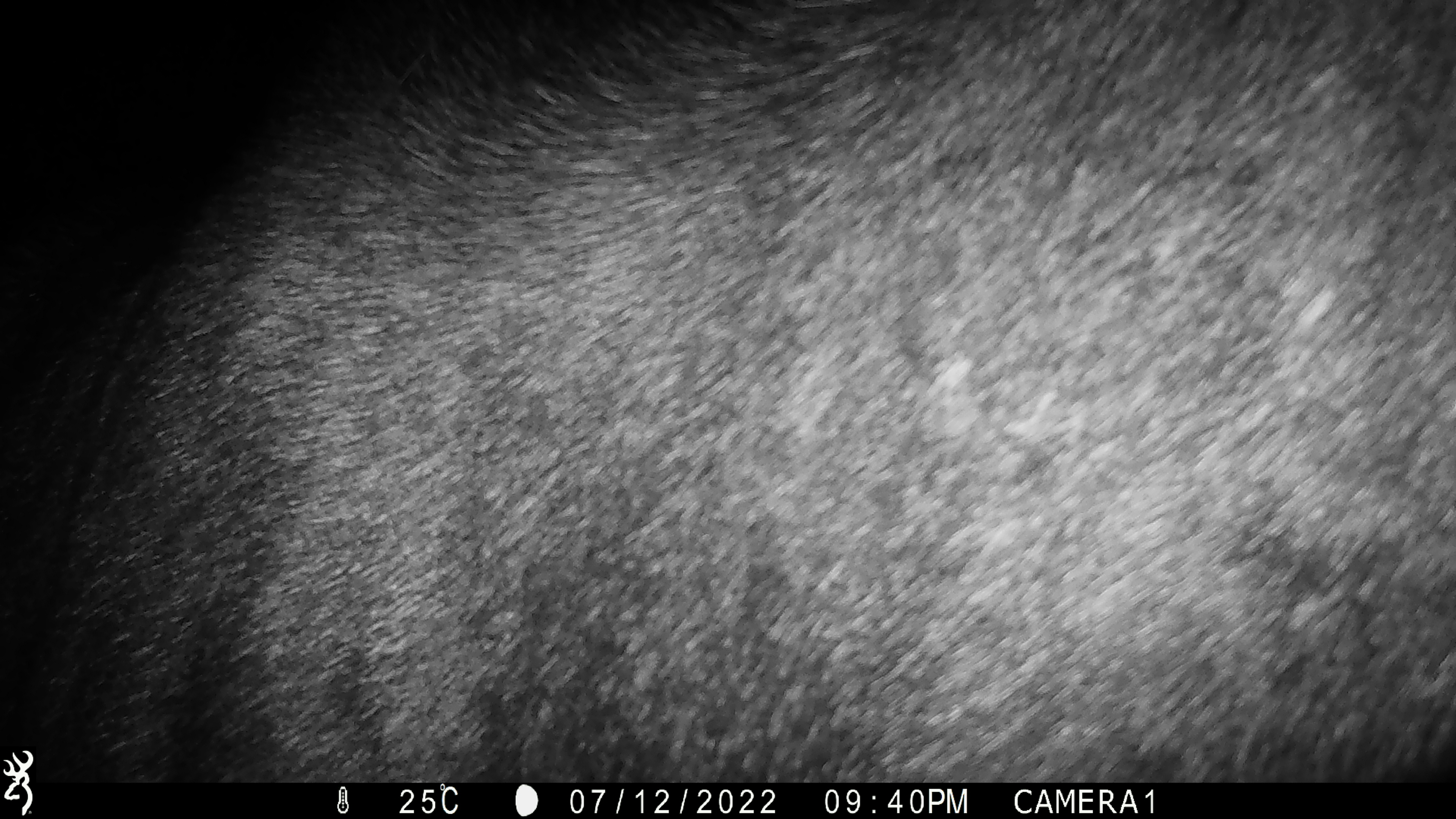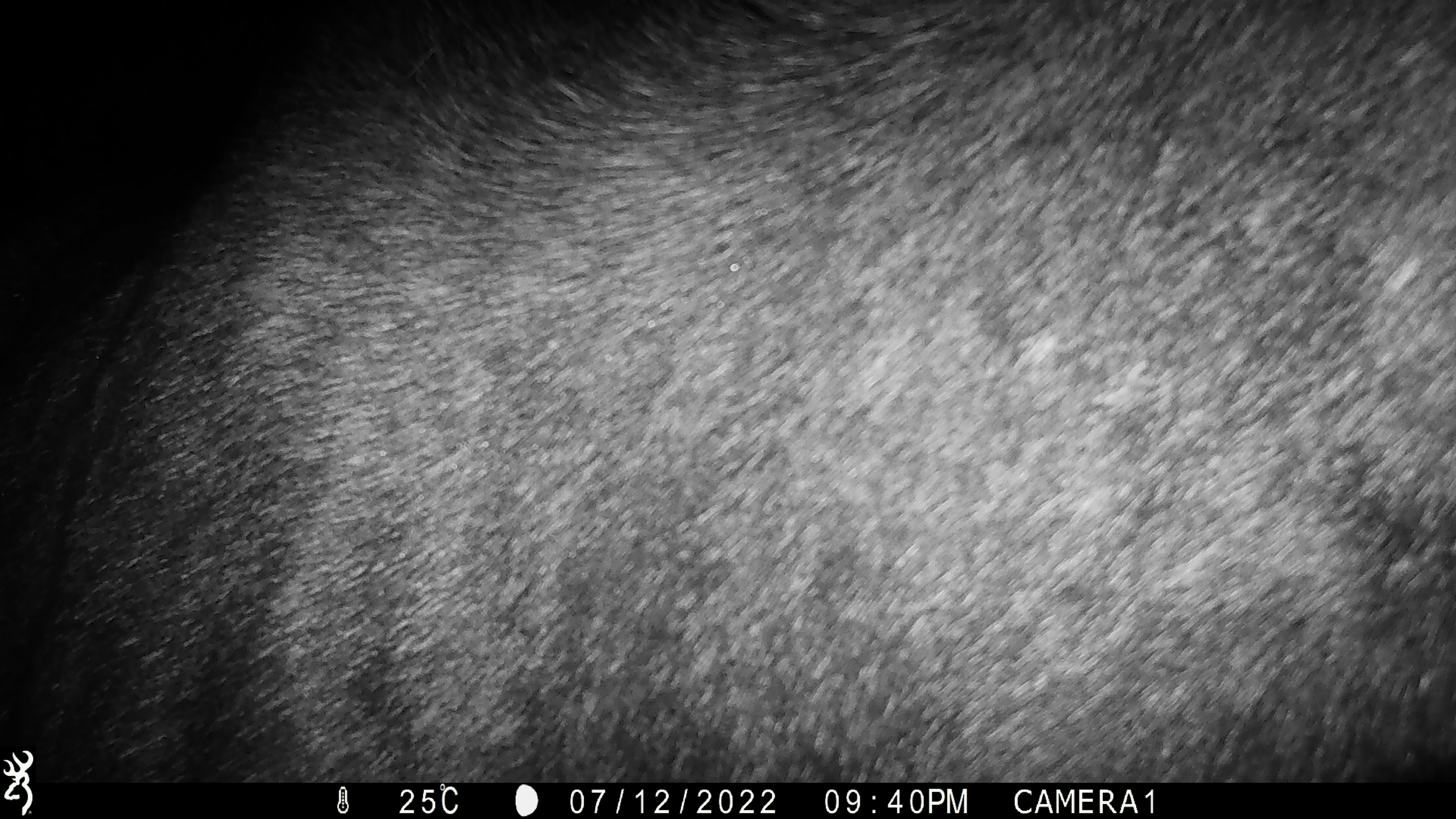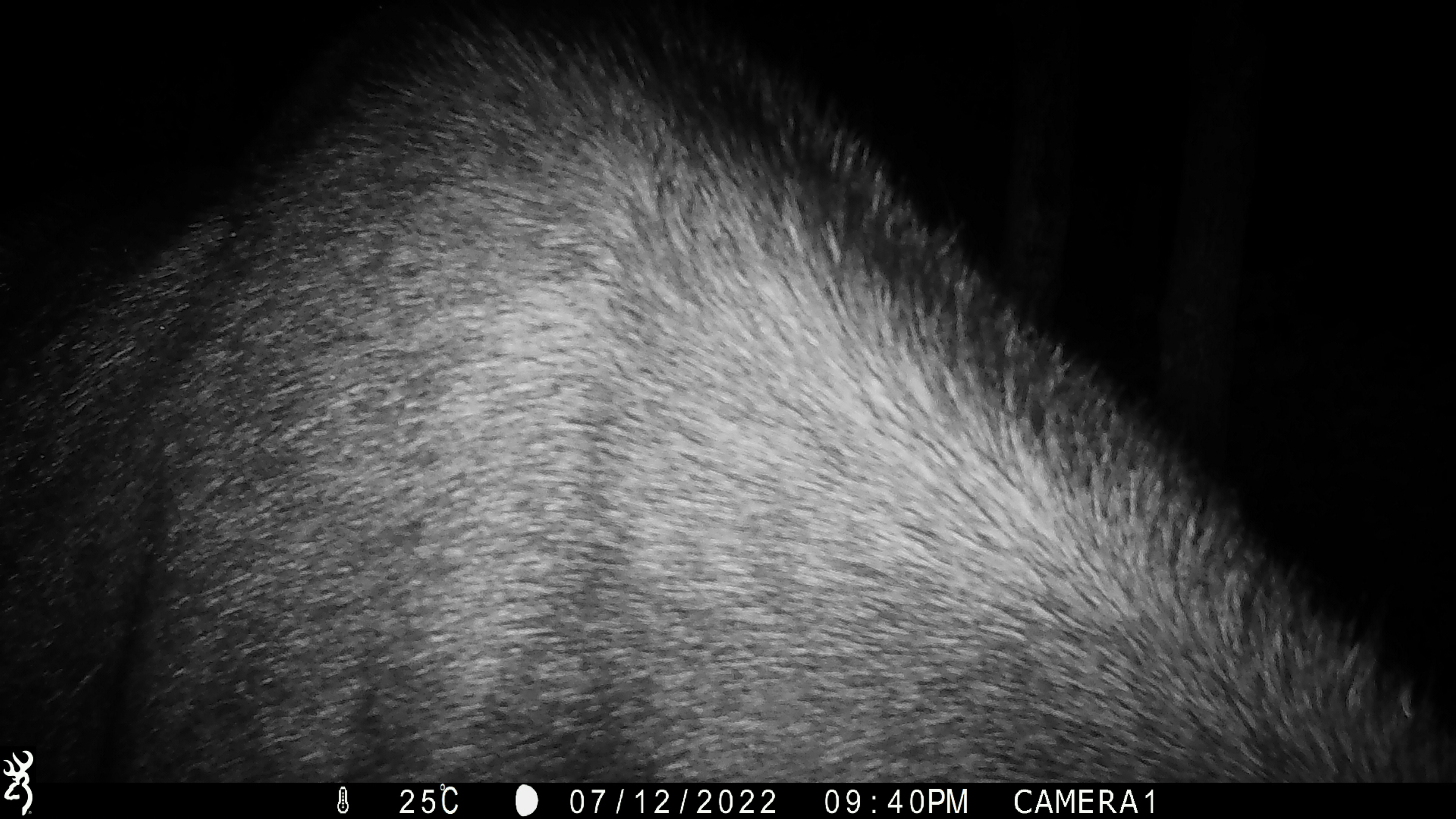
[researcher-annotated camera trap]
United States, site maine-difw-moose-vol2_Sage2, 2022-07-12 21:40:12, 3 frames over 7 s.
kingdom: Animalia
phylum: Chordata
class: Mammalia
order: Artiodactyla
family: Cervidae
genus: Alces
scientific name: Alces alces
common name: moose